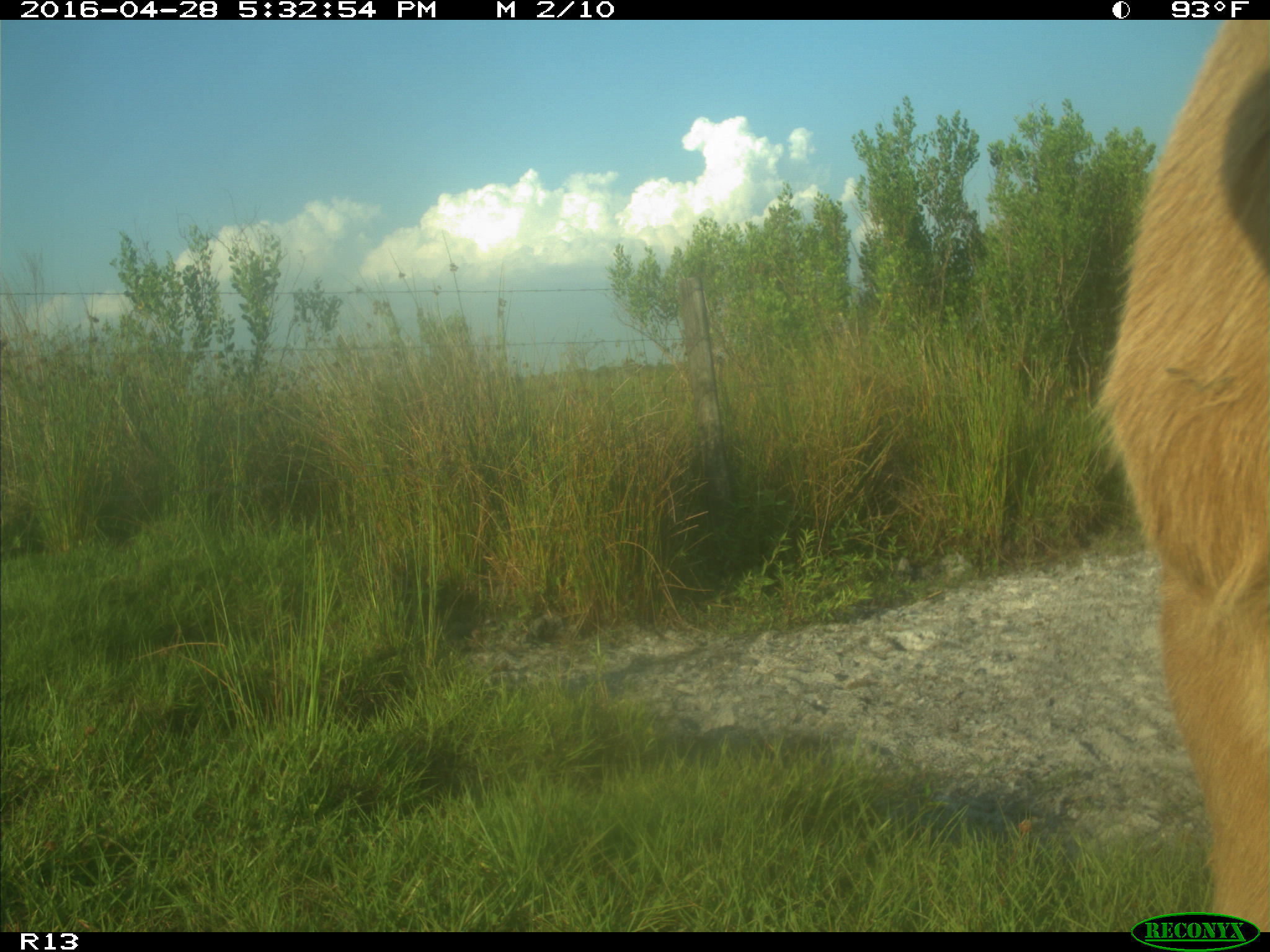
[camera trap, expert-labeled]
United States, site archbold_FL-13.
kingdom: Animalia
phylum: Chordata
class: Mammalia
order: Artiodactyla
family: Bovidae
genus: Bos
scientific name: Bos taurus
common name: domestic cow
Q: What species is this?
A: Bos taurus (domestic cow).